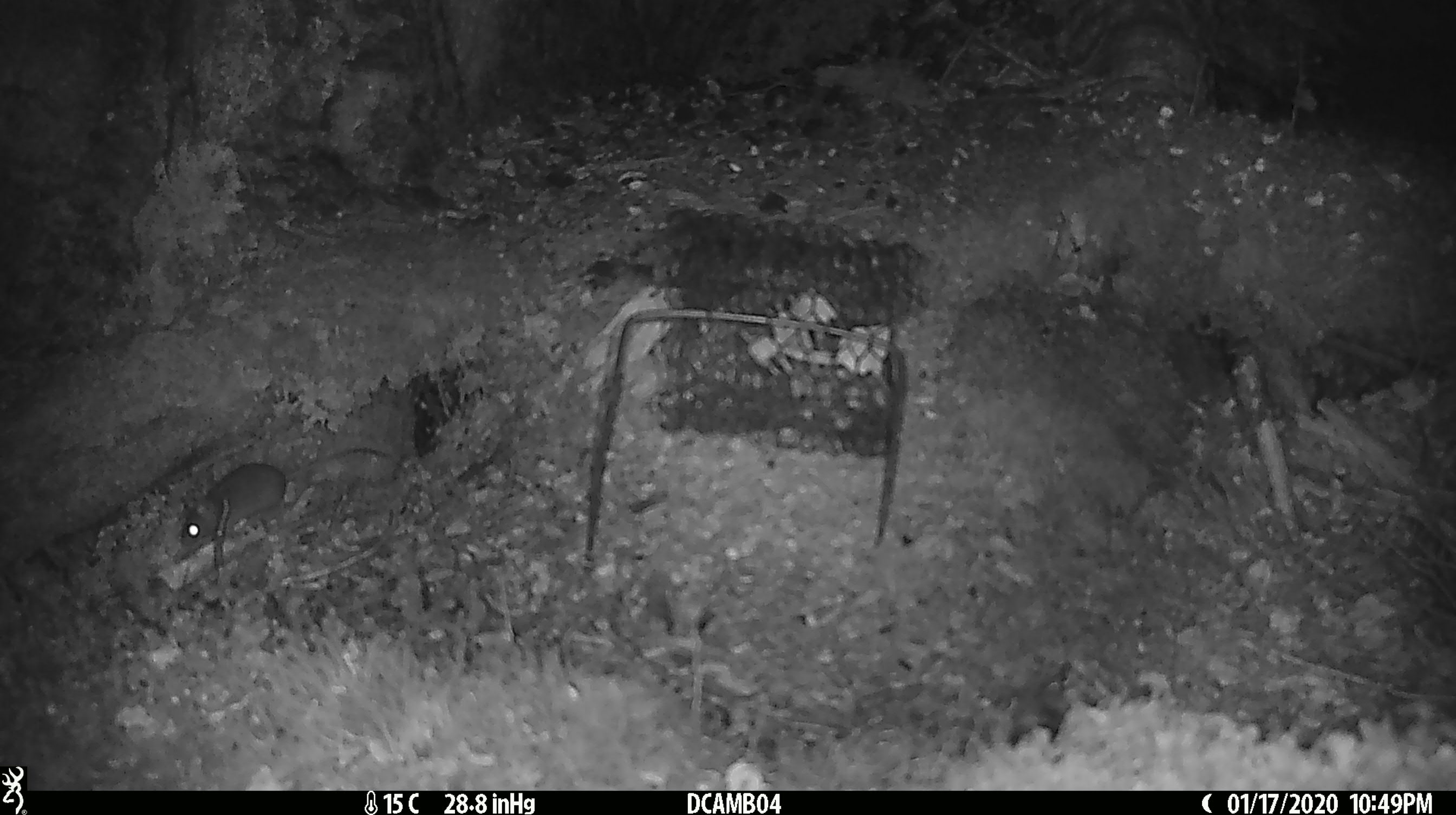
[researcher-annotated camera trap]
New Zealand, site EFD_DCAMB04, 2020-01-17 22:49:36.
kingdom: Animalia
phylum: Chordata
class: Mammalia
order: Rodentia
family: Muridae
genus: Mus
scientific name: Mus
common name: mouse